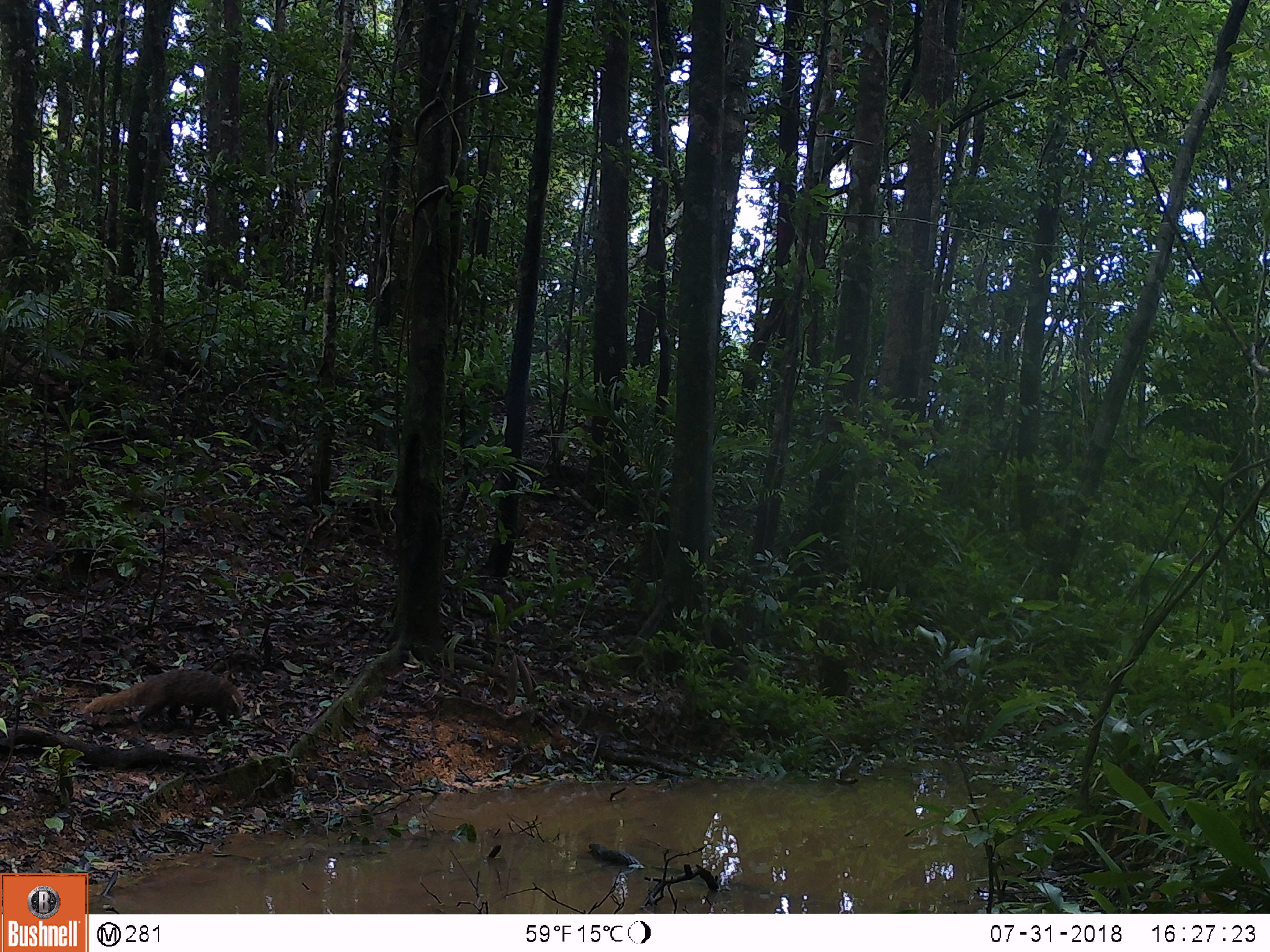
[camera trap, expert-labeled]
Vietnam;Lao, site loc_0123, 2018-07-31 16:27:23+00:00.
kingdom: Animalia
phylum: Chordata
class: Mammalia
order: Carnivora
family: Herpestidae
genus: Urva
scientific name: Urva urva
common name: crab-eating mongoose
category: crab eating mongoose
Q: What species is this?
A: Crab eating mongoose (crab-eating mongoose) (Urva urva).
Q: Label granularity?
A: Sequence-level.